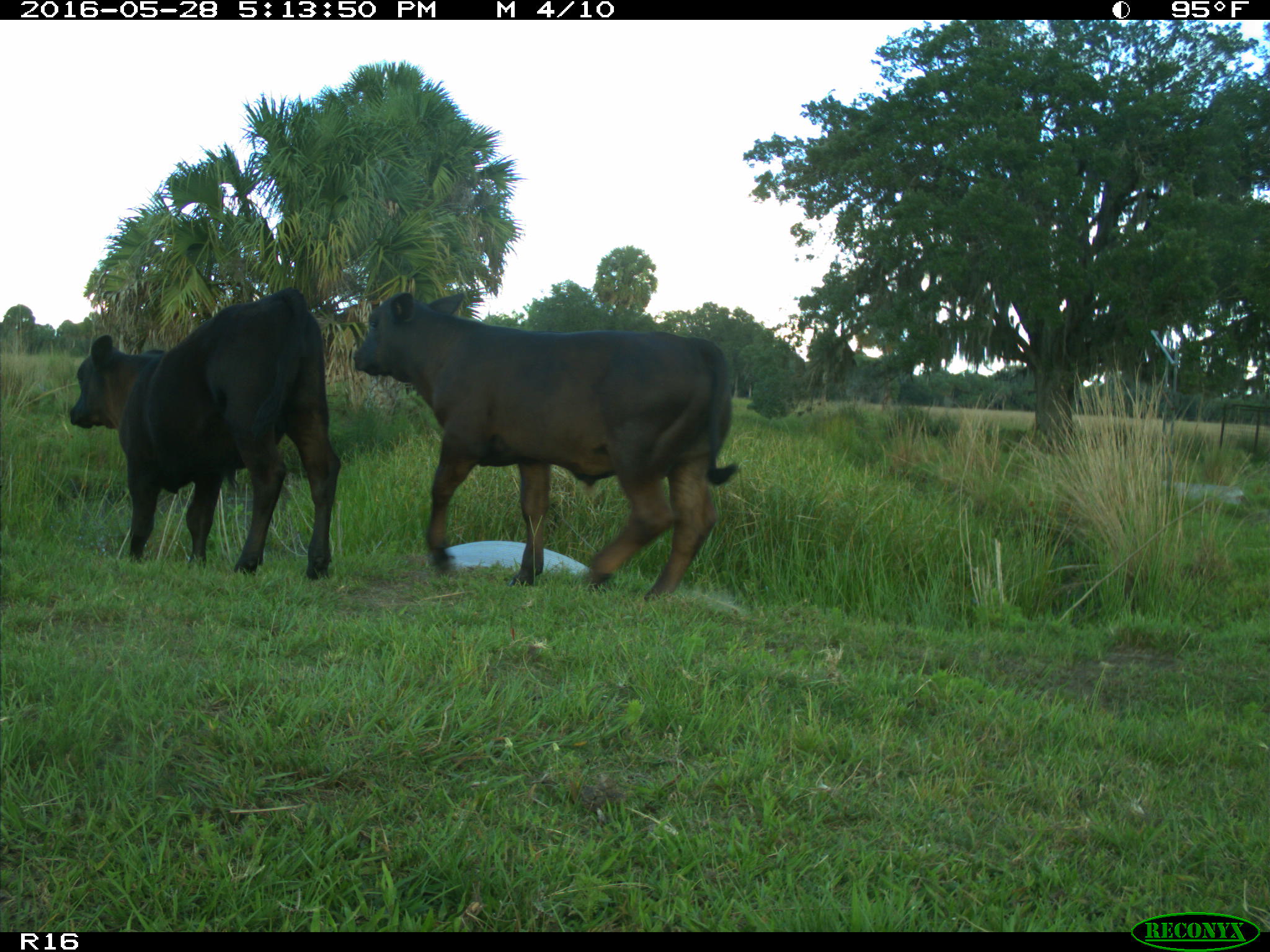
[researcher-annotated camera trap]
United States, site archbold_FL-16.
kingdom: Animalia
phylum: Chordata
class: Mammalia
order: Artiodactyla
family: Bovidae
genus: Bos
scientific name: Bos taurus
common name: domestic cow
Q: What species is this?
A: Bos taurus (domestic cow).